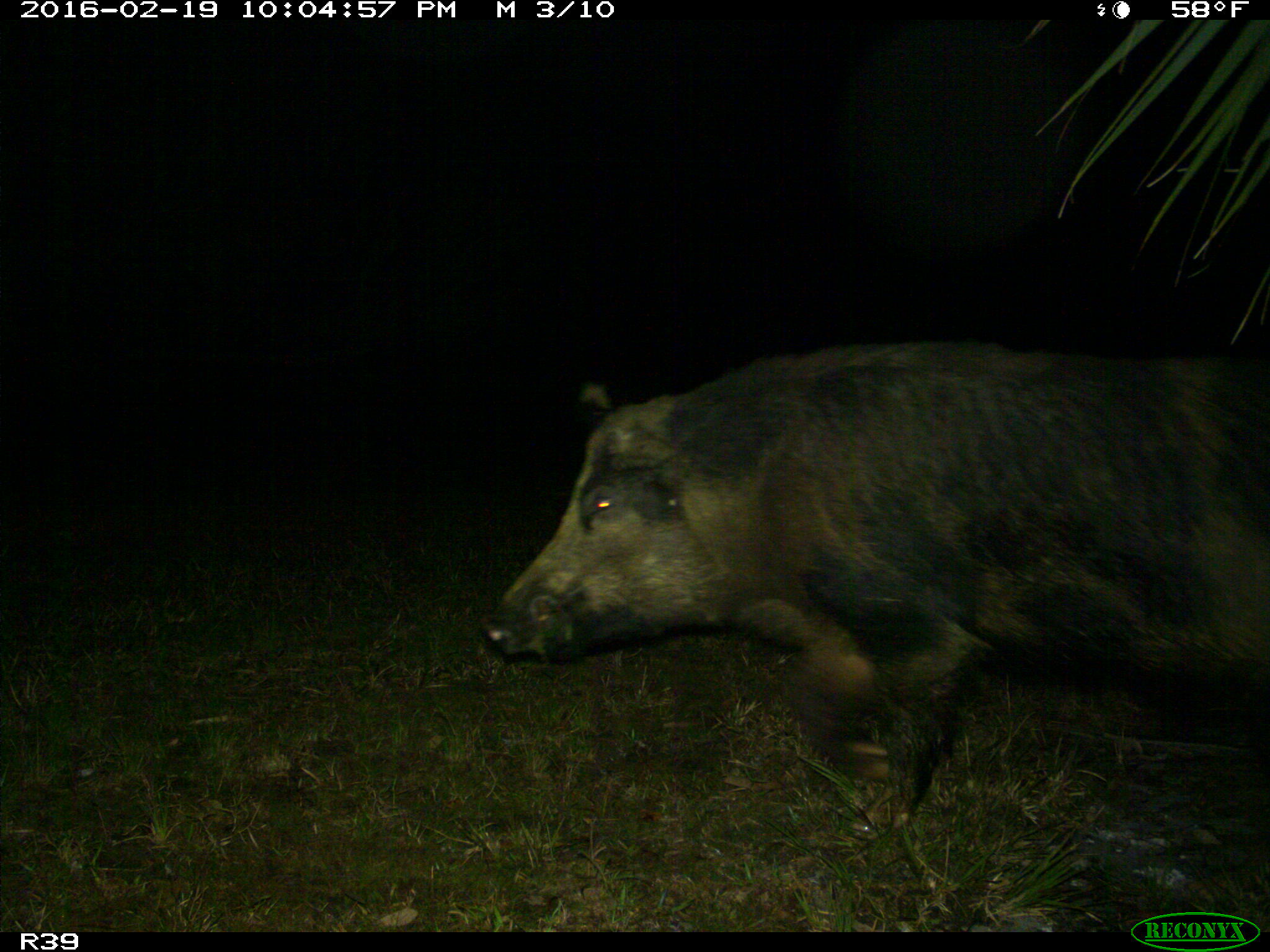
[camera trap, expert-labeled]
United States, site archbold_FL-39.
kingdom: Animalia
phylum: Chordata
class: Mammalia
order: Artiodactyla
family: Suidae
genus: Sus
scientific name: Sus scrofa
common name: wild boar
Sus scrofa (wild boar).